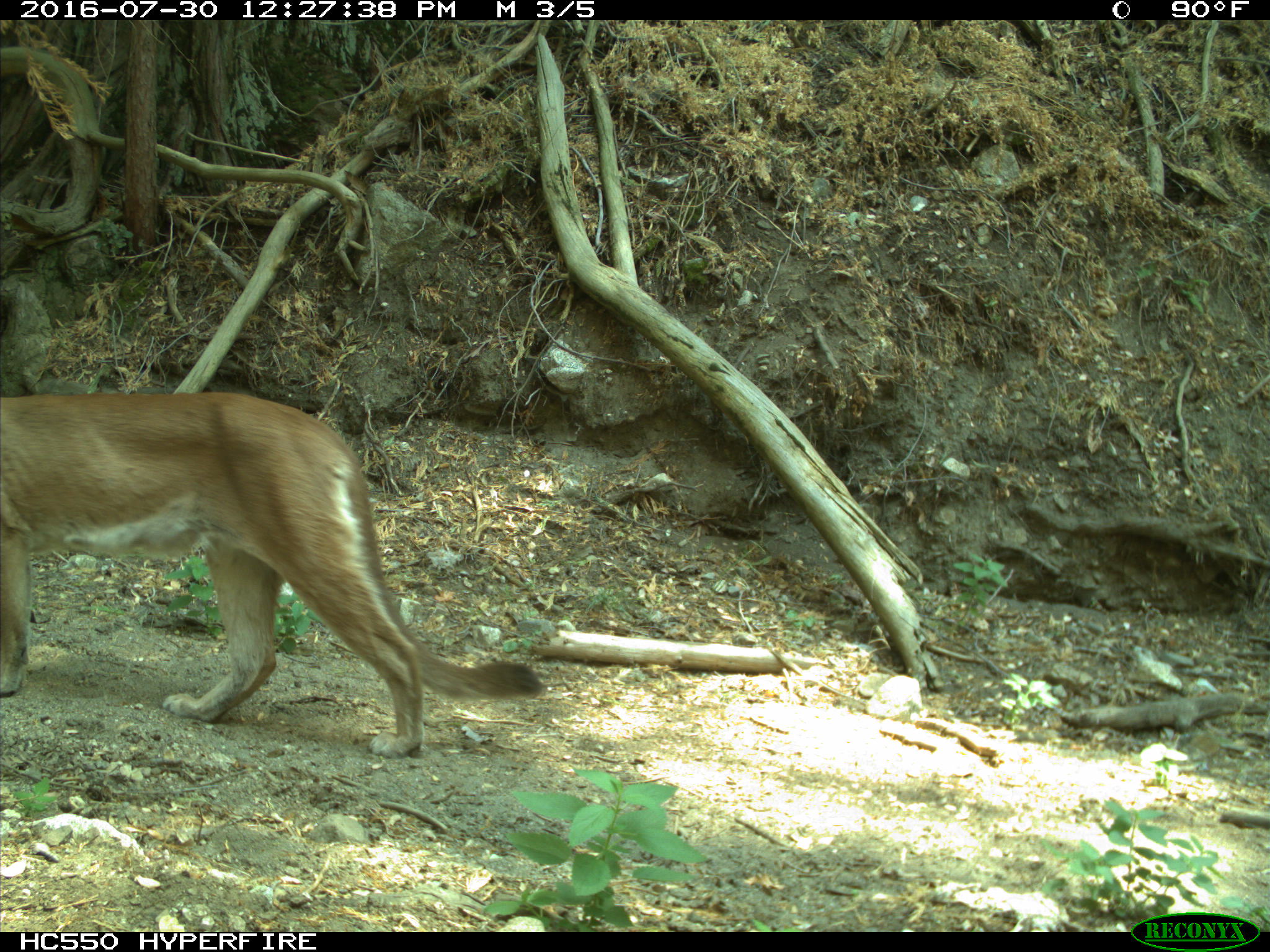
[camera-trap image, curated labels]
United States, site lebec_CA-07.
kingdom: Animalia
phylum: Chordata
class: Mammalia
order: Carnivora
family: Felidae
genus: Puma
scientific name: Puma concolor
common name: mountain lion